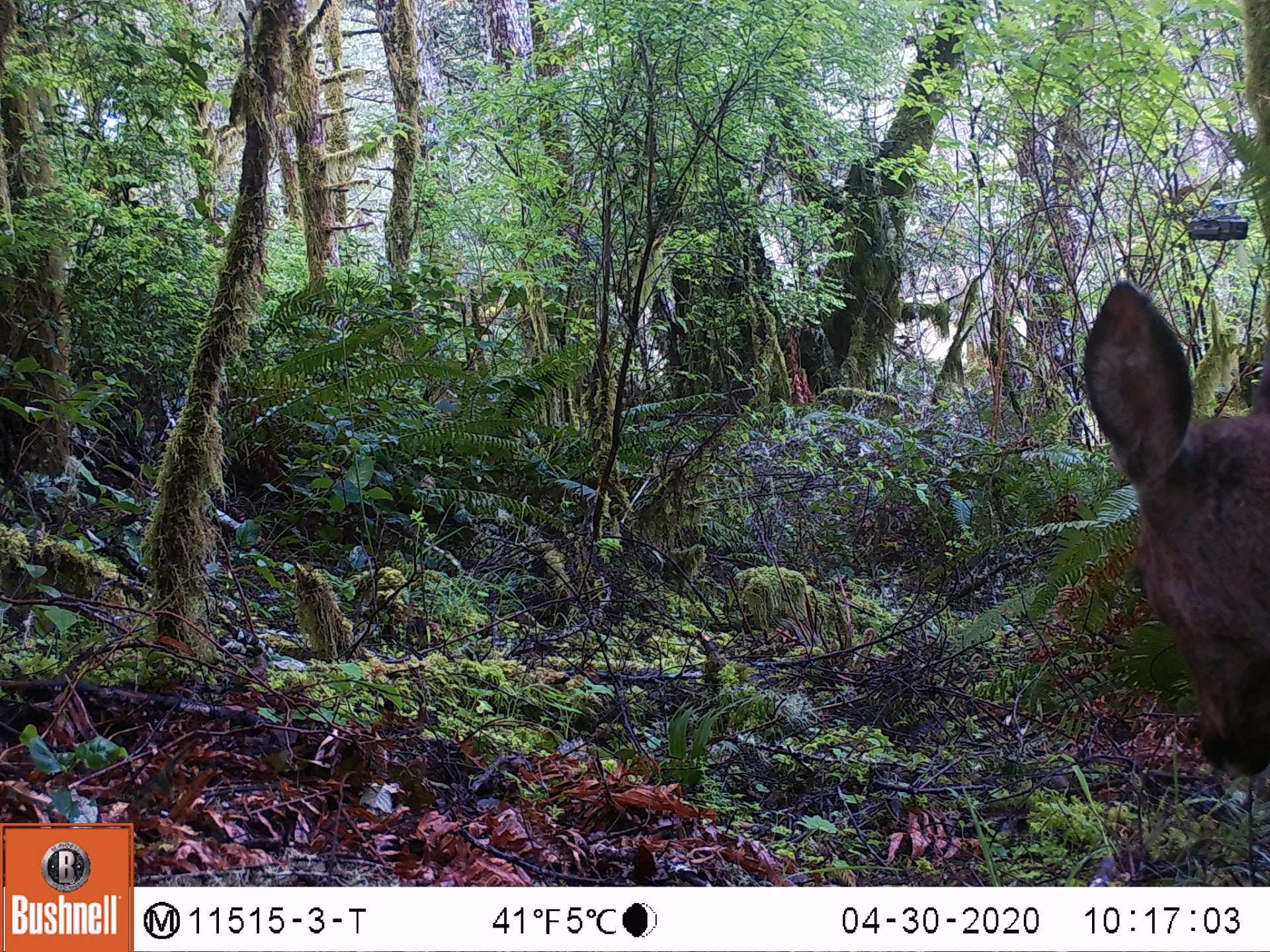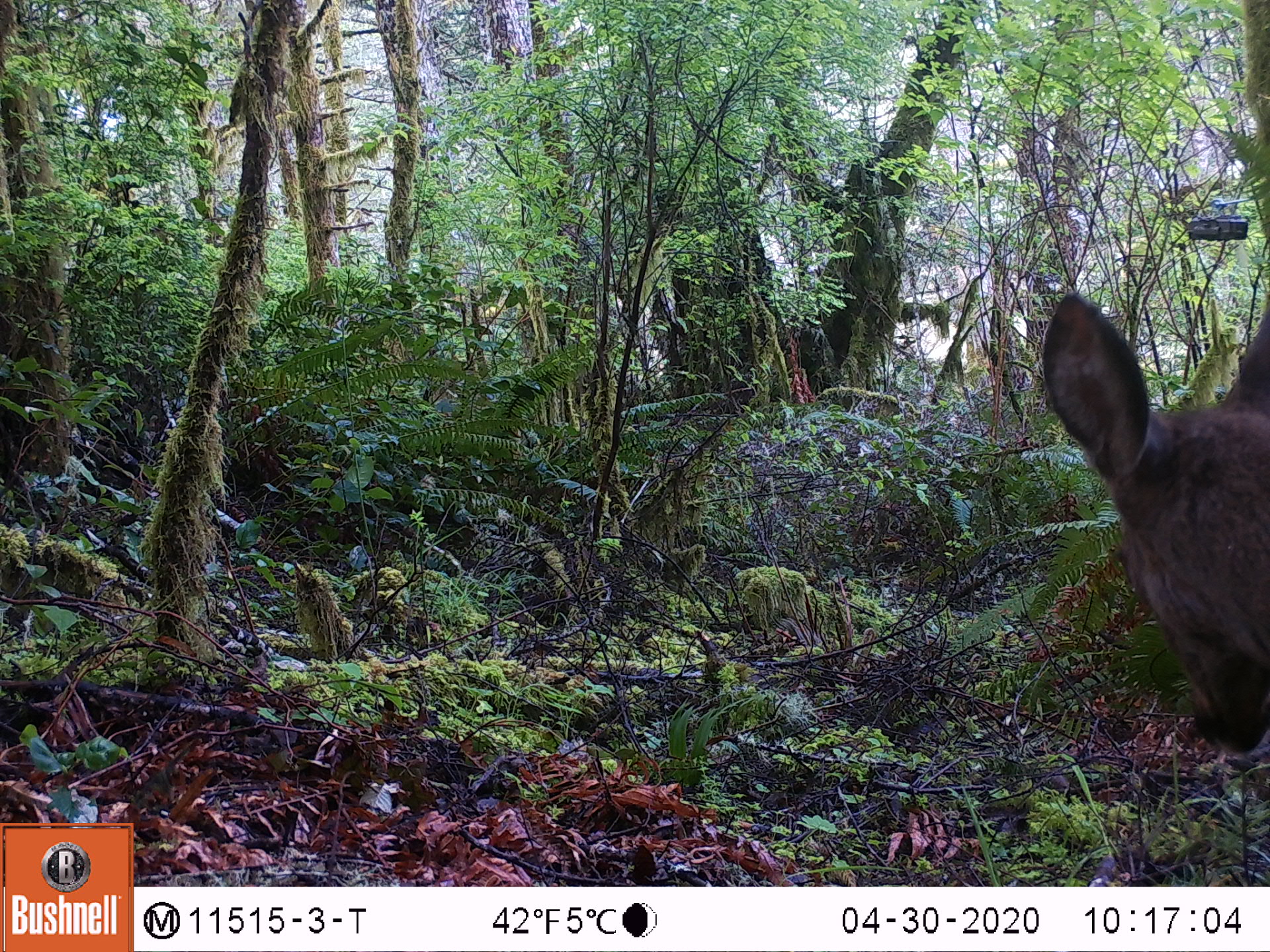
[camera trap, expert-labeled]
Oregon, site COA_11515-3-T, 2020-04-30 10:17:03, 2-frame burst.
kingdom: Animalia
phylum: Chordata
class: Mammalia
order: Artiodactyla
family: Cervidae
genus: Odocoileus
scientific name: Odocoileus hemionus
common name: black-tailed deer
Black-tailed deer (Odocoileus hemionus).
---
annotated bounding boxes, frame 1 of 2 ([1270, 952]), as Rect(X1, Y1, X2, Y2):
black-tailed deer: Rect(1079, 262, 1259, 794)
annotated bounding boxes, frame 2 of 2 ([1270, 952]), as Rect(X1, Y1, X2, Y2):
black-tailed deer: Rect(1024, 265, 1259, 765)